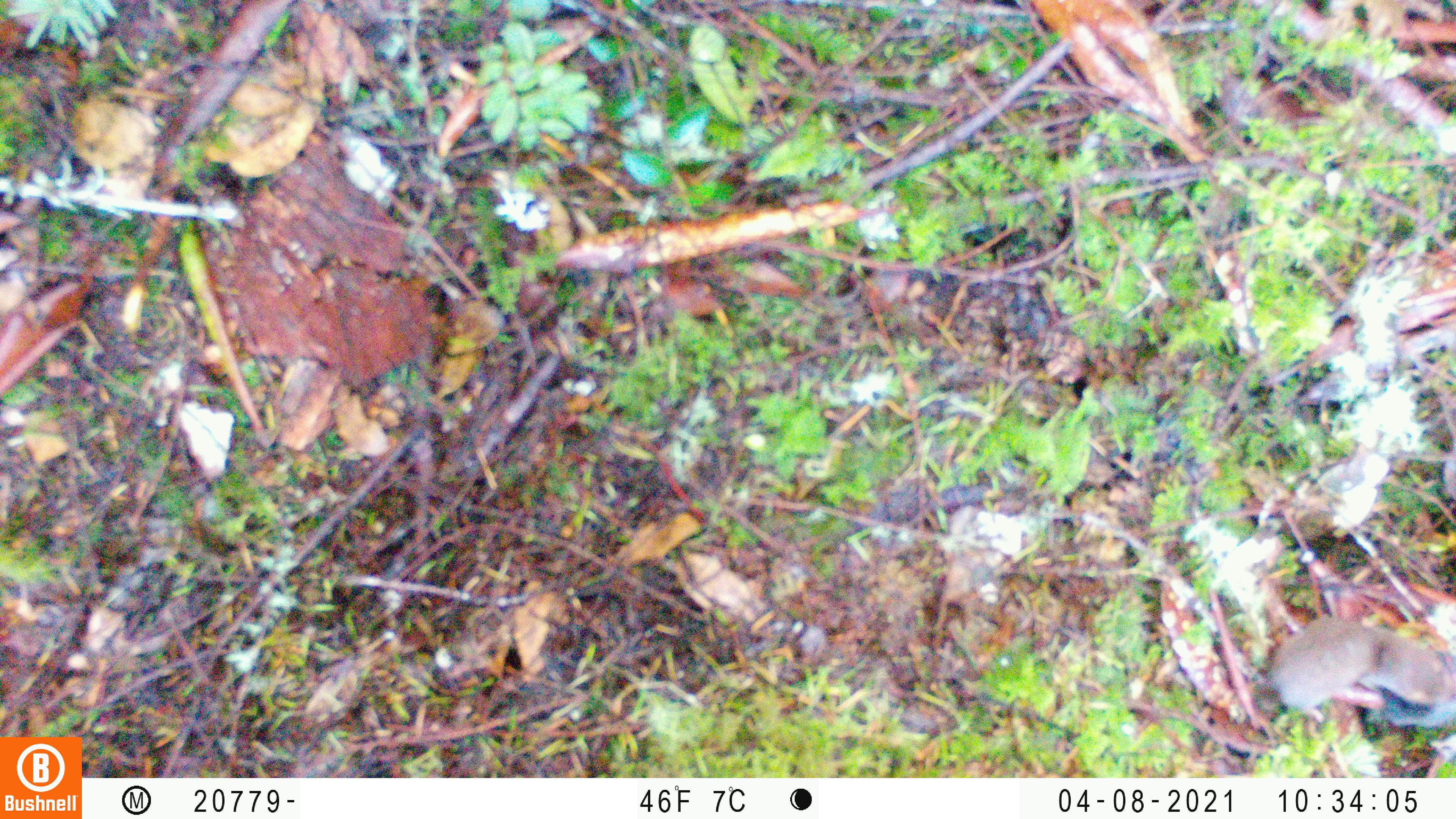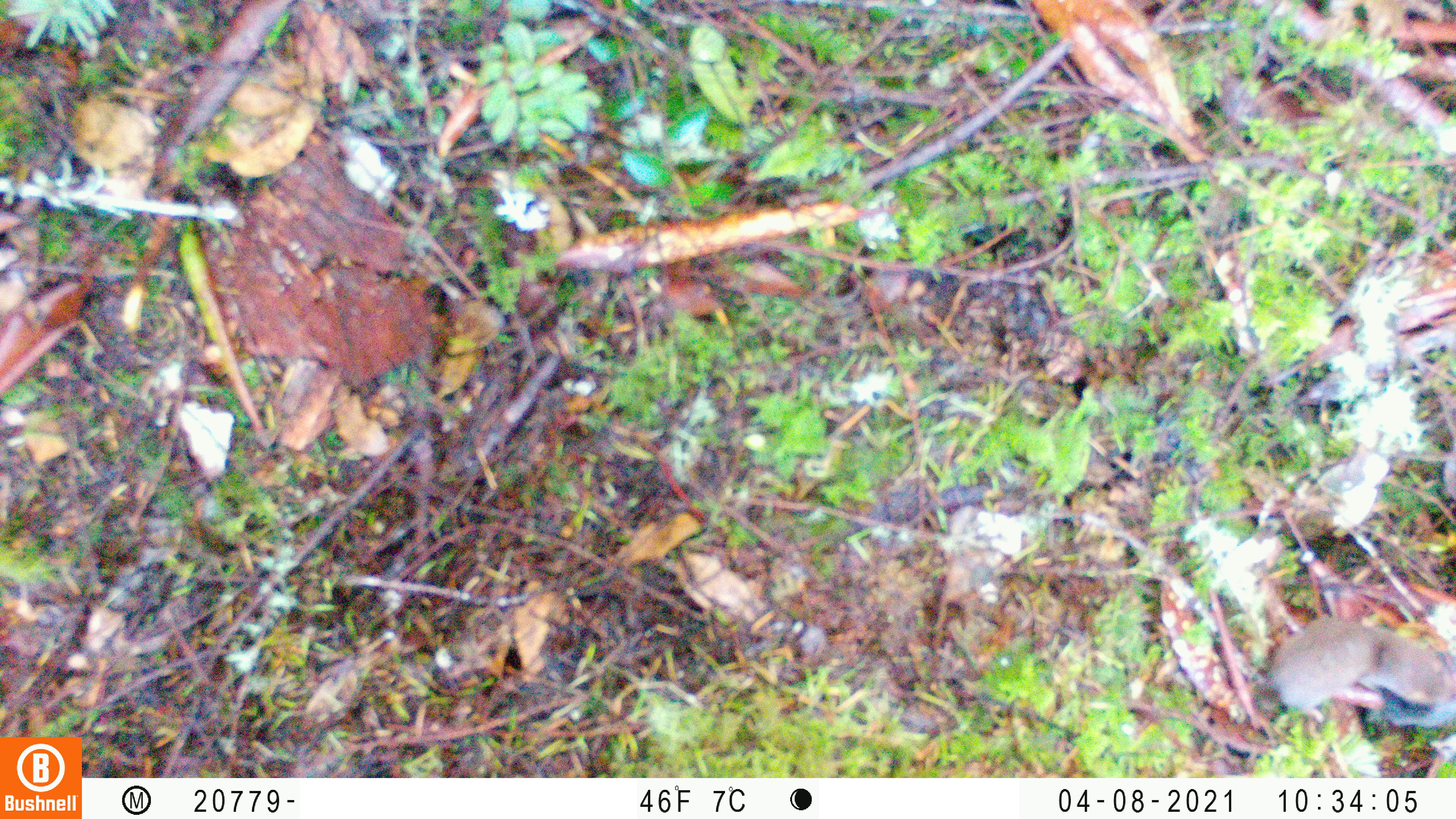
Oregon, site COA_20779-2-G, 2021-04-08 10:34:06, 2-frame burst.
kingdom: Animalia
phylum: Chordata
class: Mammalia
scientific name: Mammalia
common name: small mammal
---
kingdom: Animalia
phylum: Chordata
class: Mammalia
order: Carnivora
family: Mustelidae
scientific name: Mustelidae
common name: weasel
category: weasel family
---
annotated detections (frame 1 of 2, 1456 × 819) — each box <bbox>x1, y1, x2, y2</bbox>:
small mammal: <bbox>1224, 605, 1455, 752</bbox>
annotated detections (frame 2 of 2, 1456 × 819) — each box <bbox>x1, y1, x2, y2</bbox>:
weasel family: <bbox>1238, 609, 1455, 747</bbox>